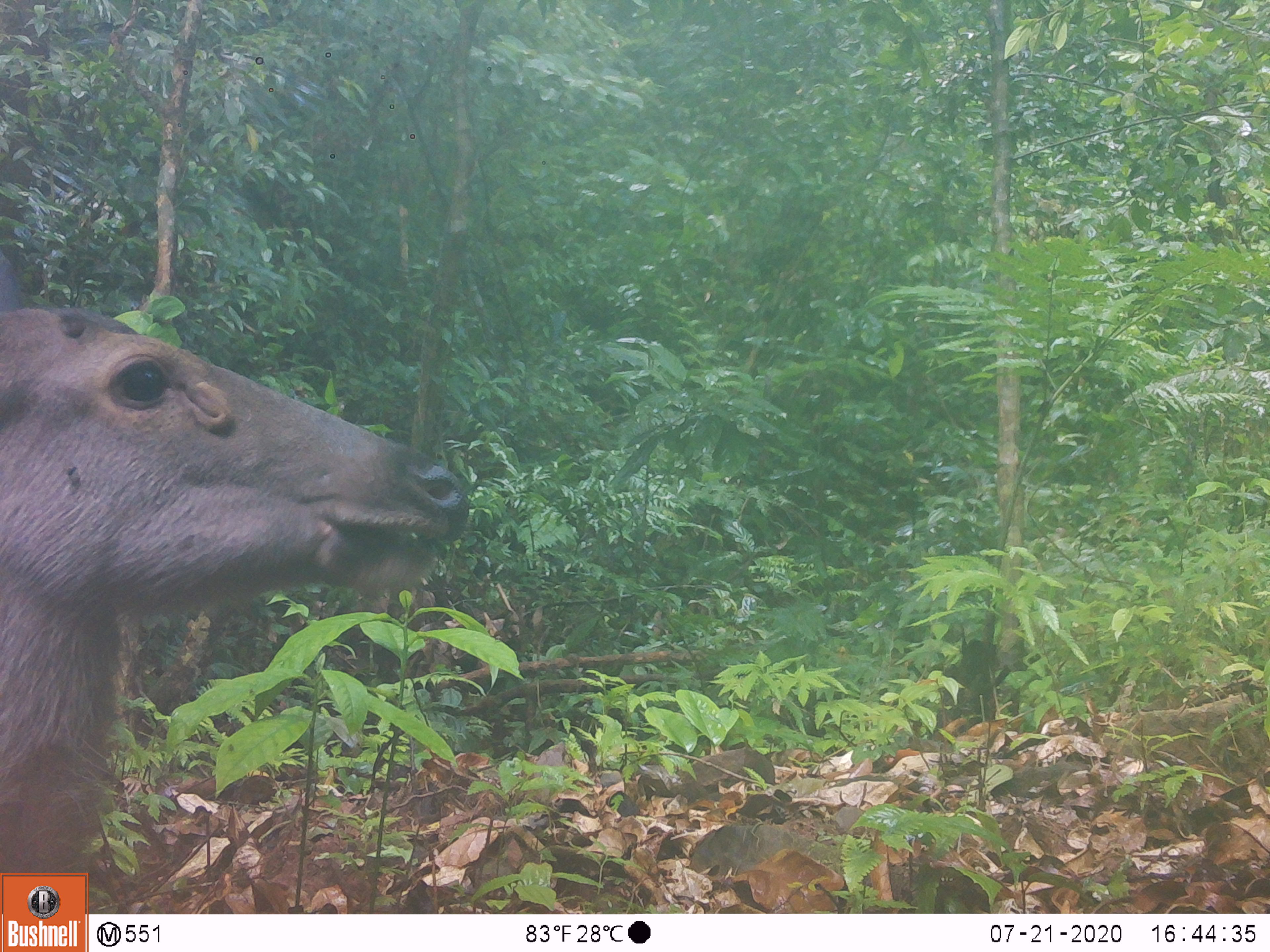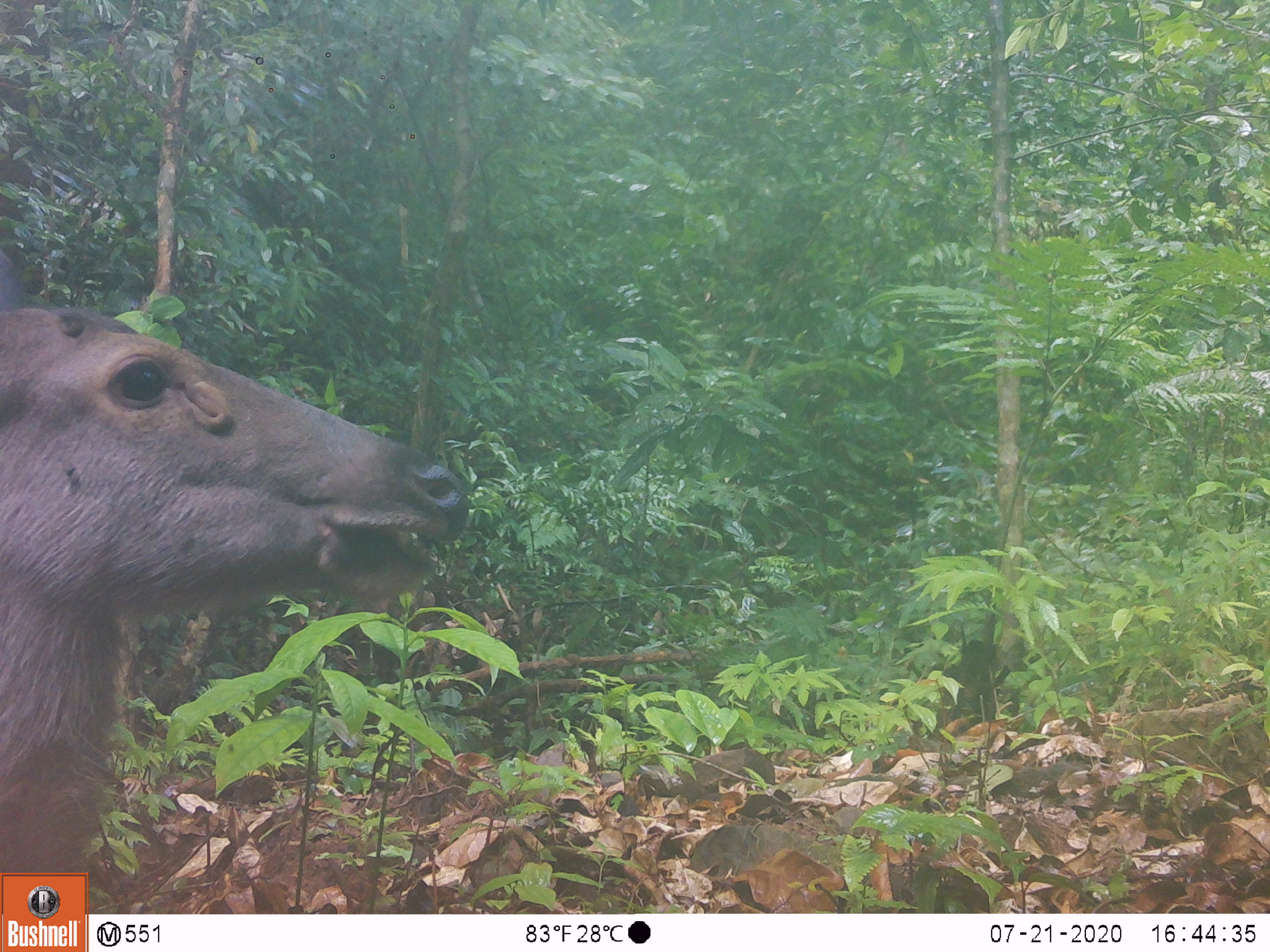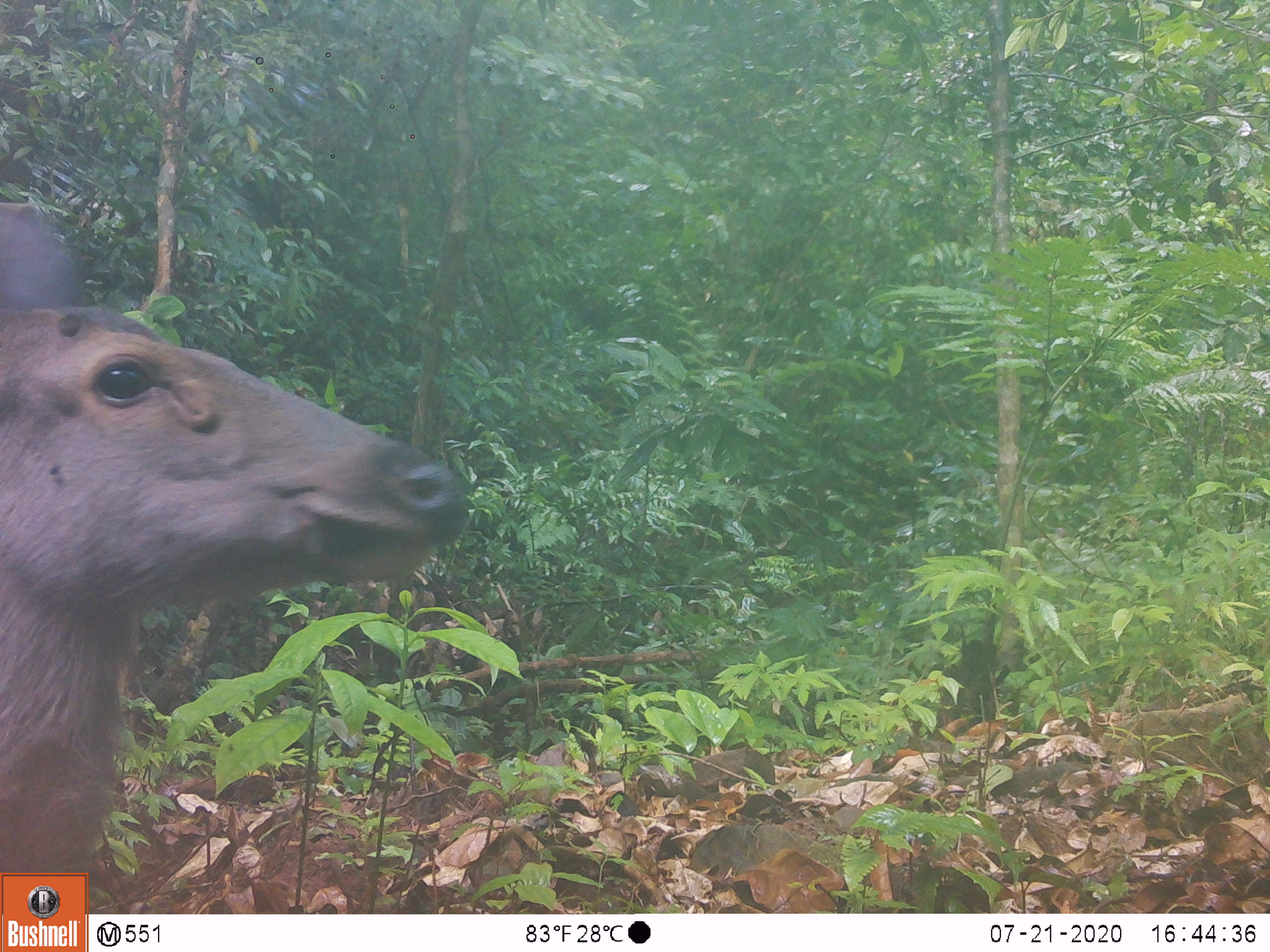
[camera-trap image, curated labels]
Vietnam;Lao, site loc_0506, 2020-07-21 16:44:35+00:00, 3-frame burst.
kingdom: Animalia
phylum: Chordata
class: Mammalia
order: Artiodactyla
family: Cervidae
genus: Rusa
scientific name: Rusa unicolor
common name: sambar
Sambar (Rusa unicolor). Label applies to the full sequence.